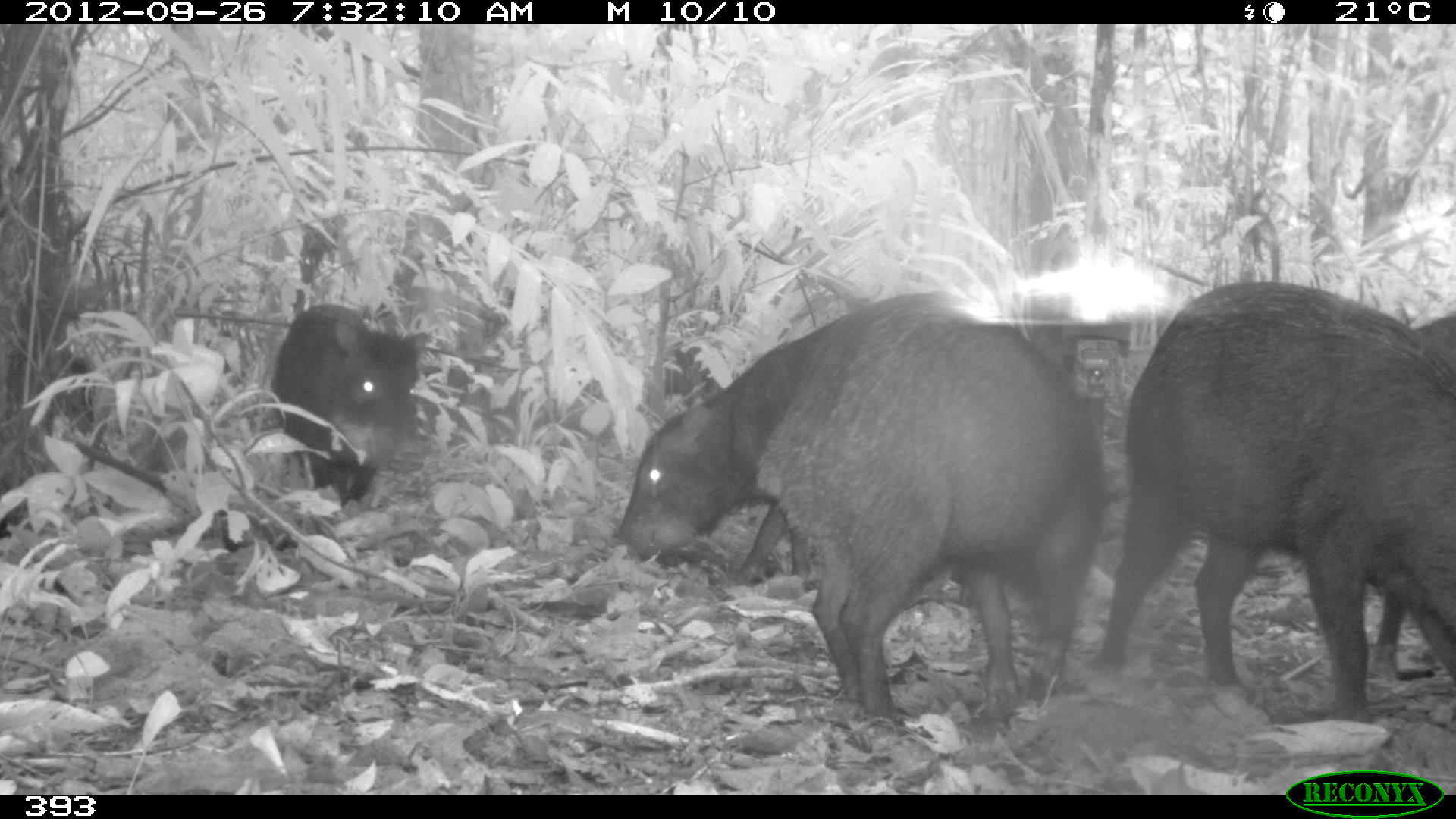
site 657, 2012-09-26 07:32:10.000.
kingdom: Animalia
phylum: Chordata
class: Mammalia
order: Artiodactyla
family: Tayassuidae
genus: Tayassu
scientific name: Tayassu pecari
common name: white-lipped peccary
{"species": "Tayassu pecari (white-lipped peccary)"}